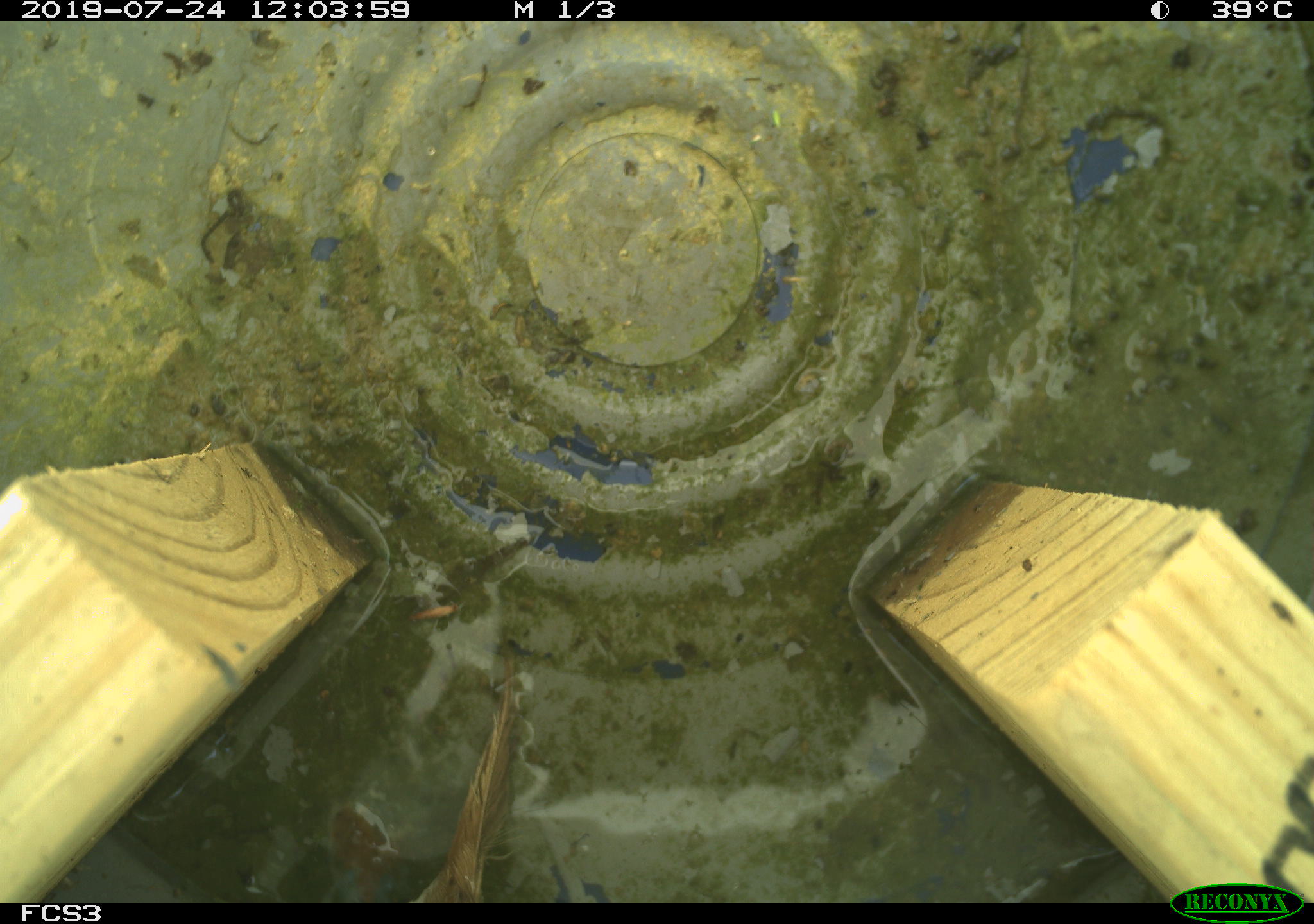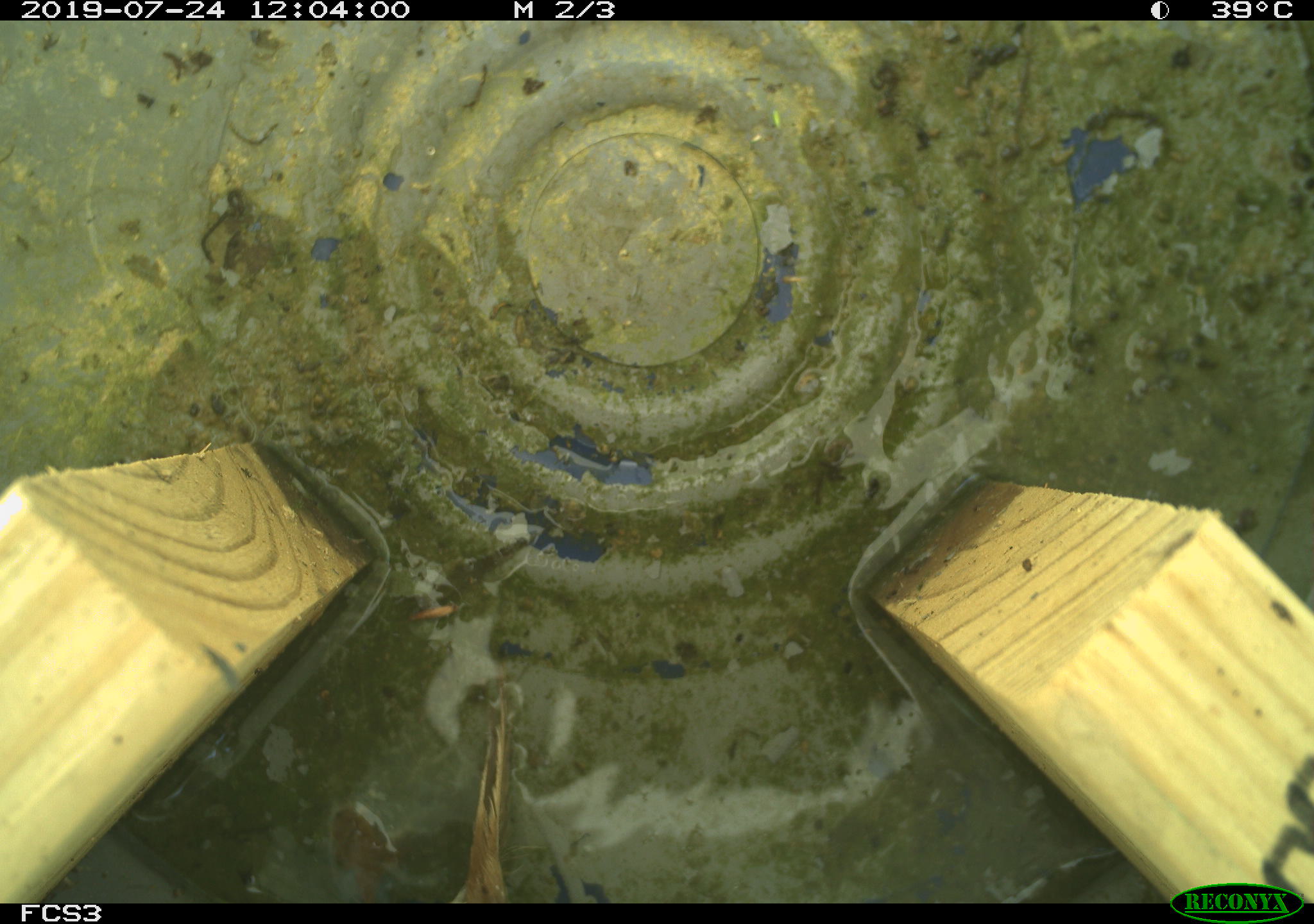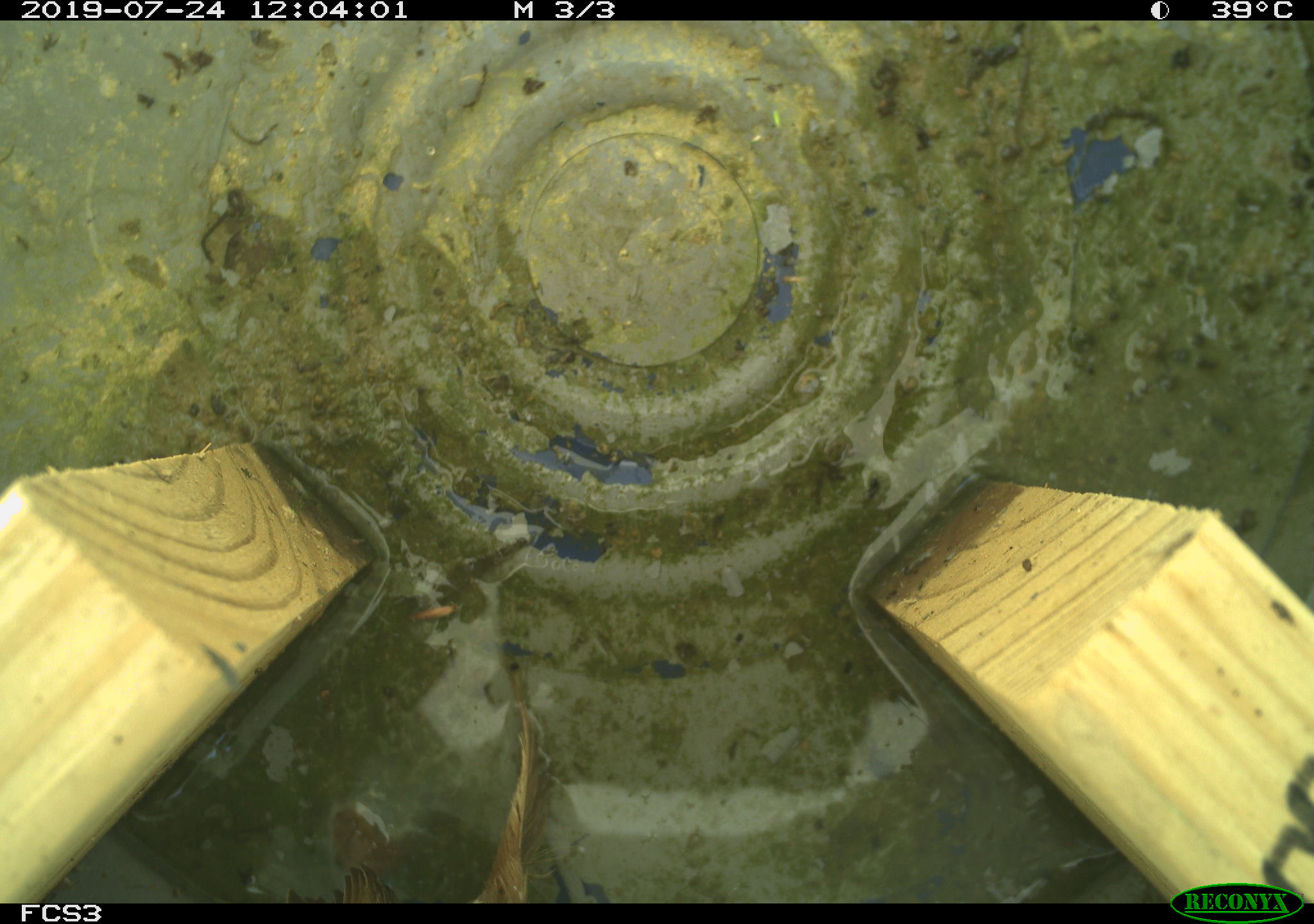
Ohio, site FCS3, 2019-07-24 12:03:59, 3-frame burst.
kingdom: Animalia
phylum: Chordata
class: Aves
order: Passeriformes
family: Passerellidae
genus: Melospiza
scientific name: Melospiza melodia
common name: song sparrow